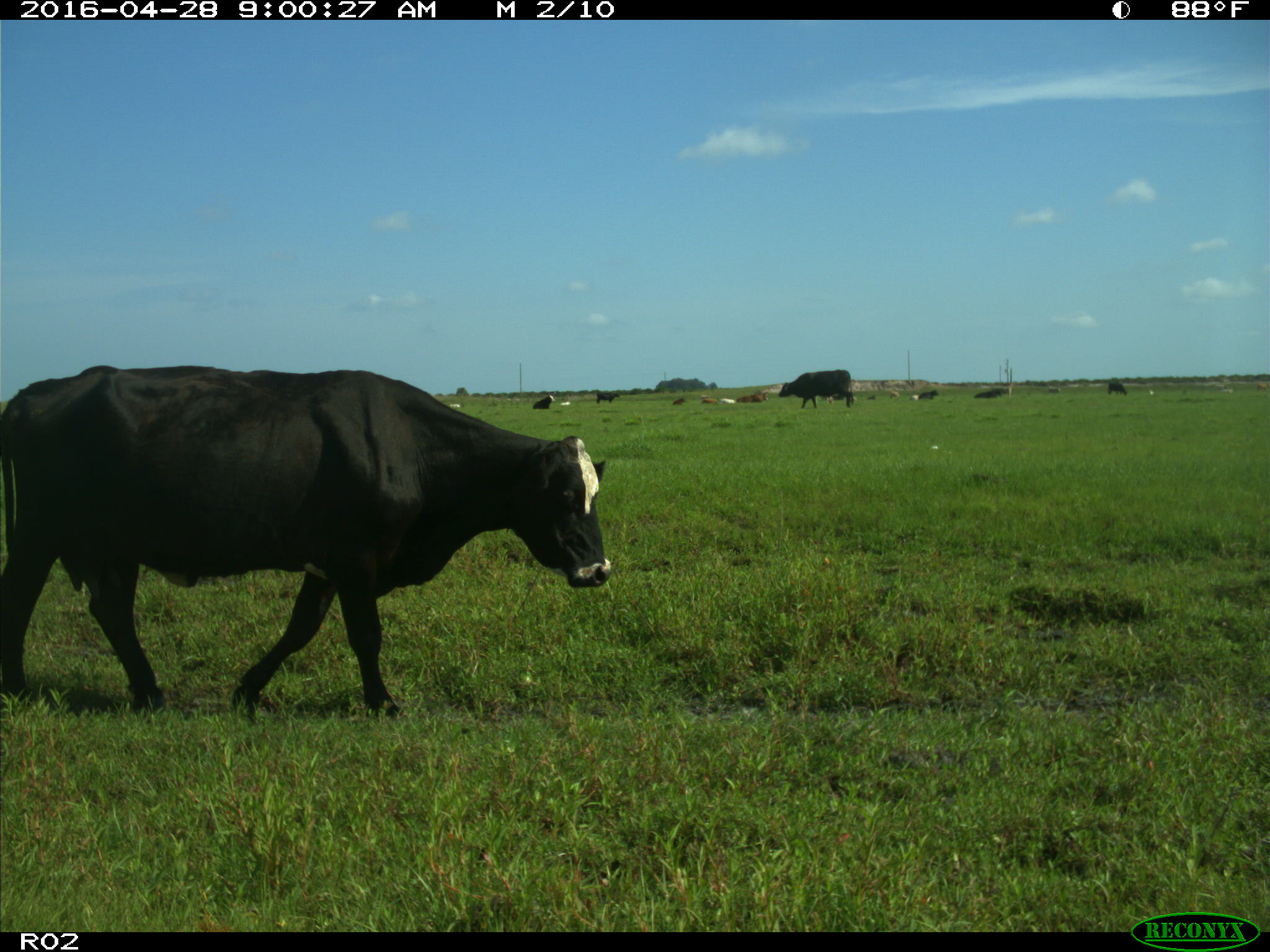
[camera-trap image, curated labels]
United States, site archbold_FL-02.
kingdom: Animalia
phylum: Chordata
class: Mammalia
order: Artiodactyla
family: Bovidae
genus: Bos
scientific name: Bos taurus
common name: domestic cow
Bos taurus (domestic cow).